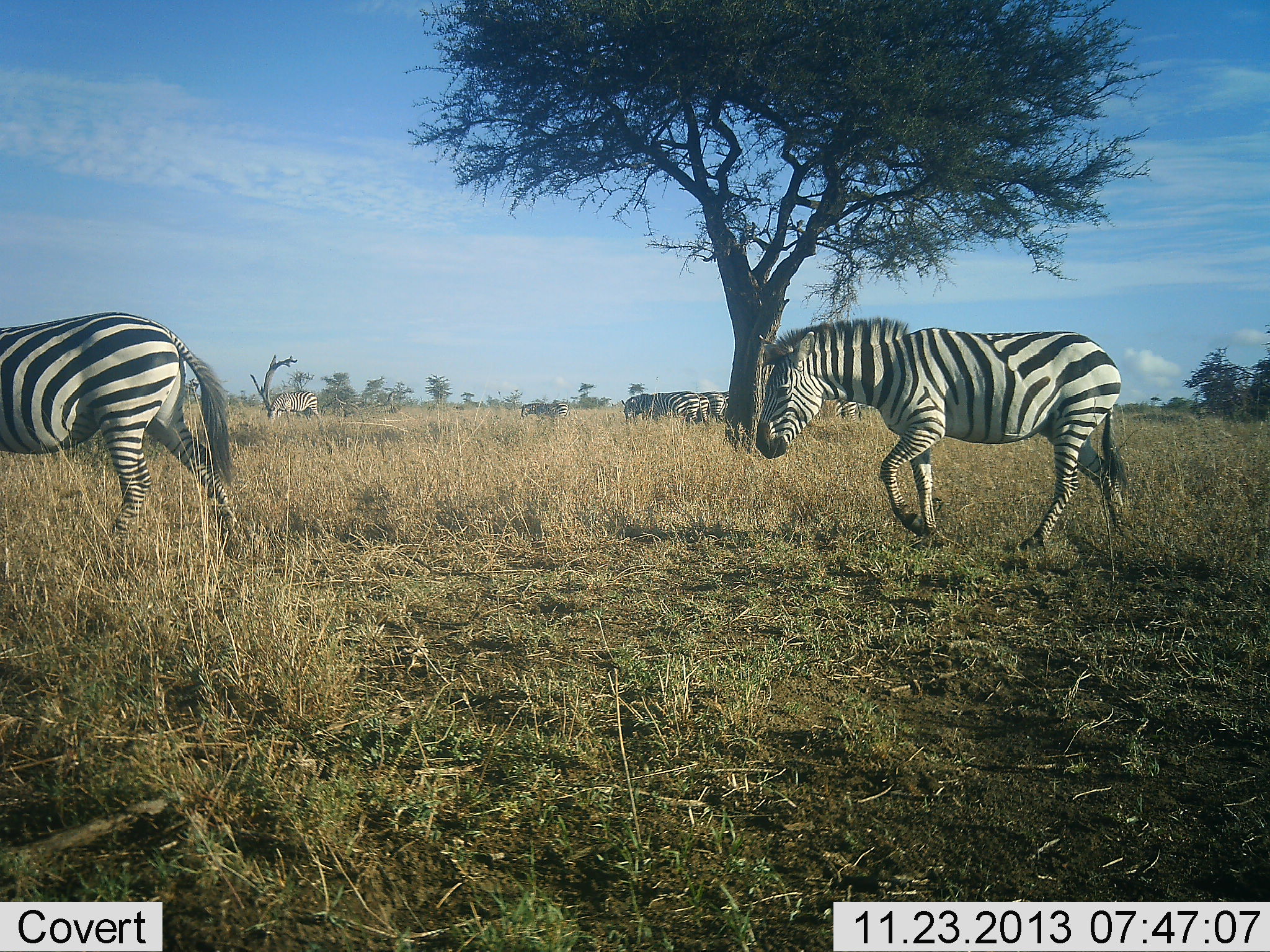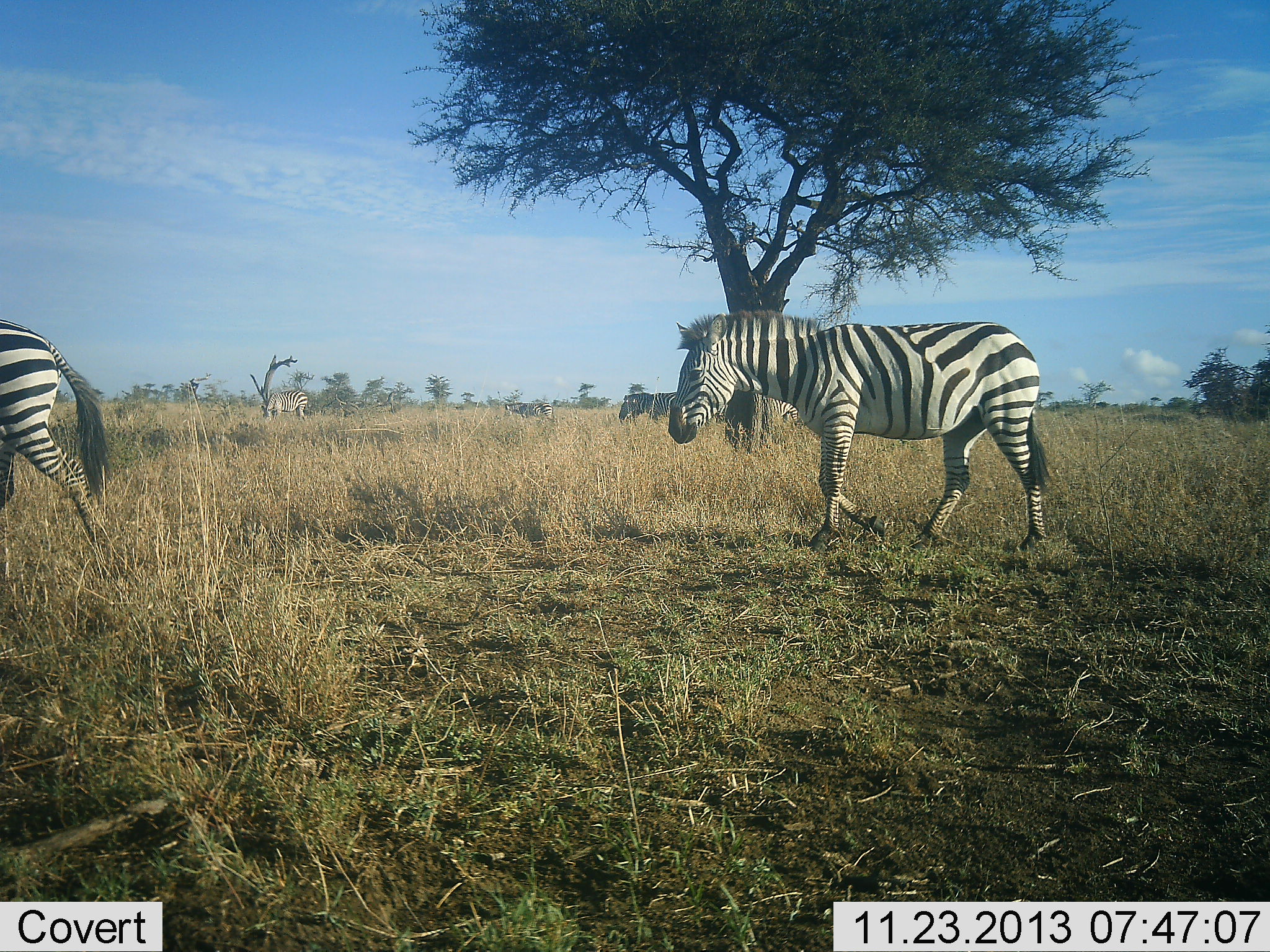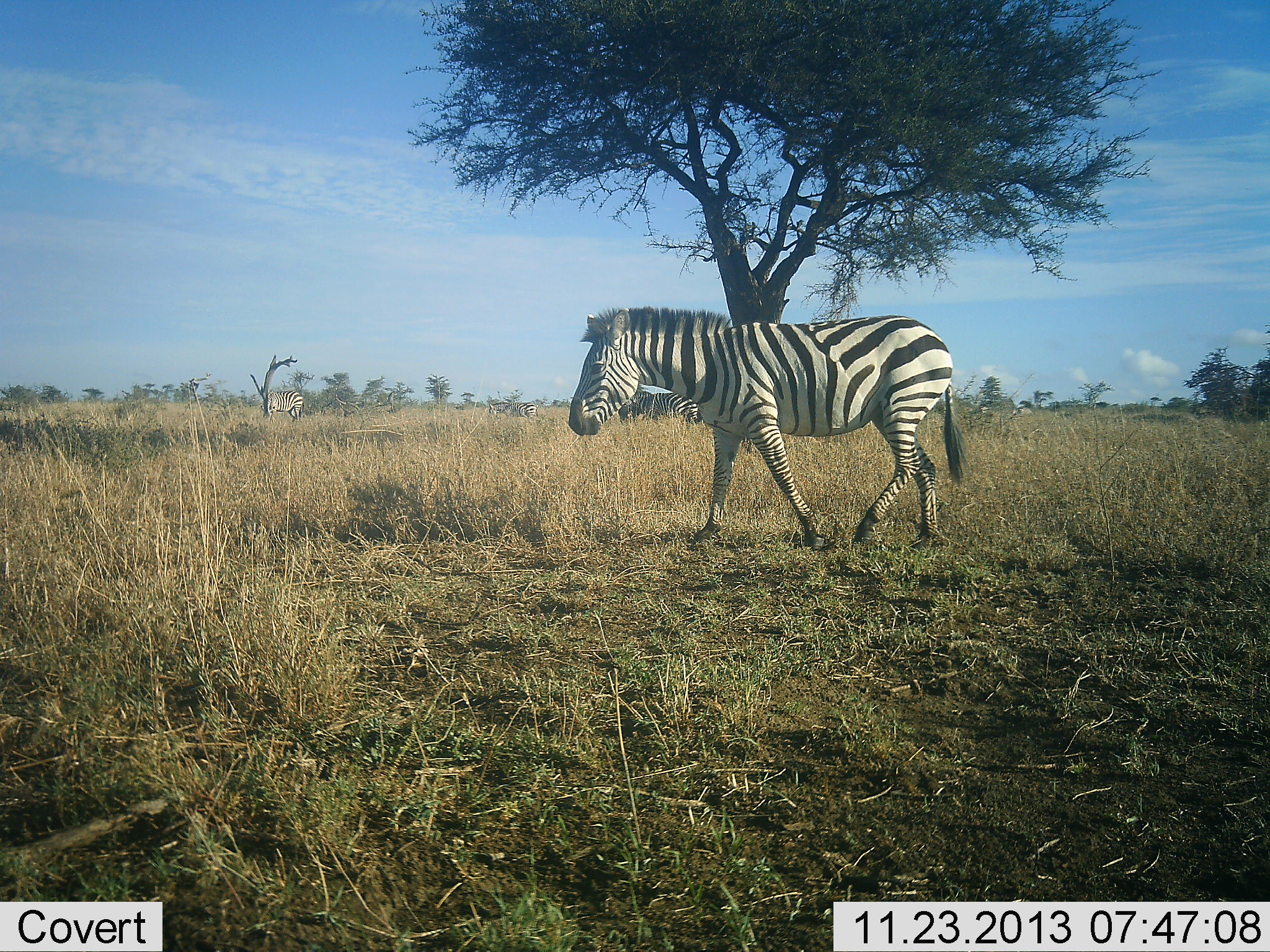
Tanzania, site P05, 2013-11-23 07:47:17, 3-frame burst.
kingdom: Animalia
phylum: Chordata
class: Mammalia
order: Perissodactyla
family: Equidae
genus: Equus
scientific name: Equus quagga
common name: plains zebra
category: zebra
Zebra (plains zebra) (Equus quagga), count 6. Behavior (volunteer vote fractions): standing 30%, resting 0%, moving 100%, interacting 0%. Young present (vote fraction): 0%. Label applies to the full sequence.